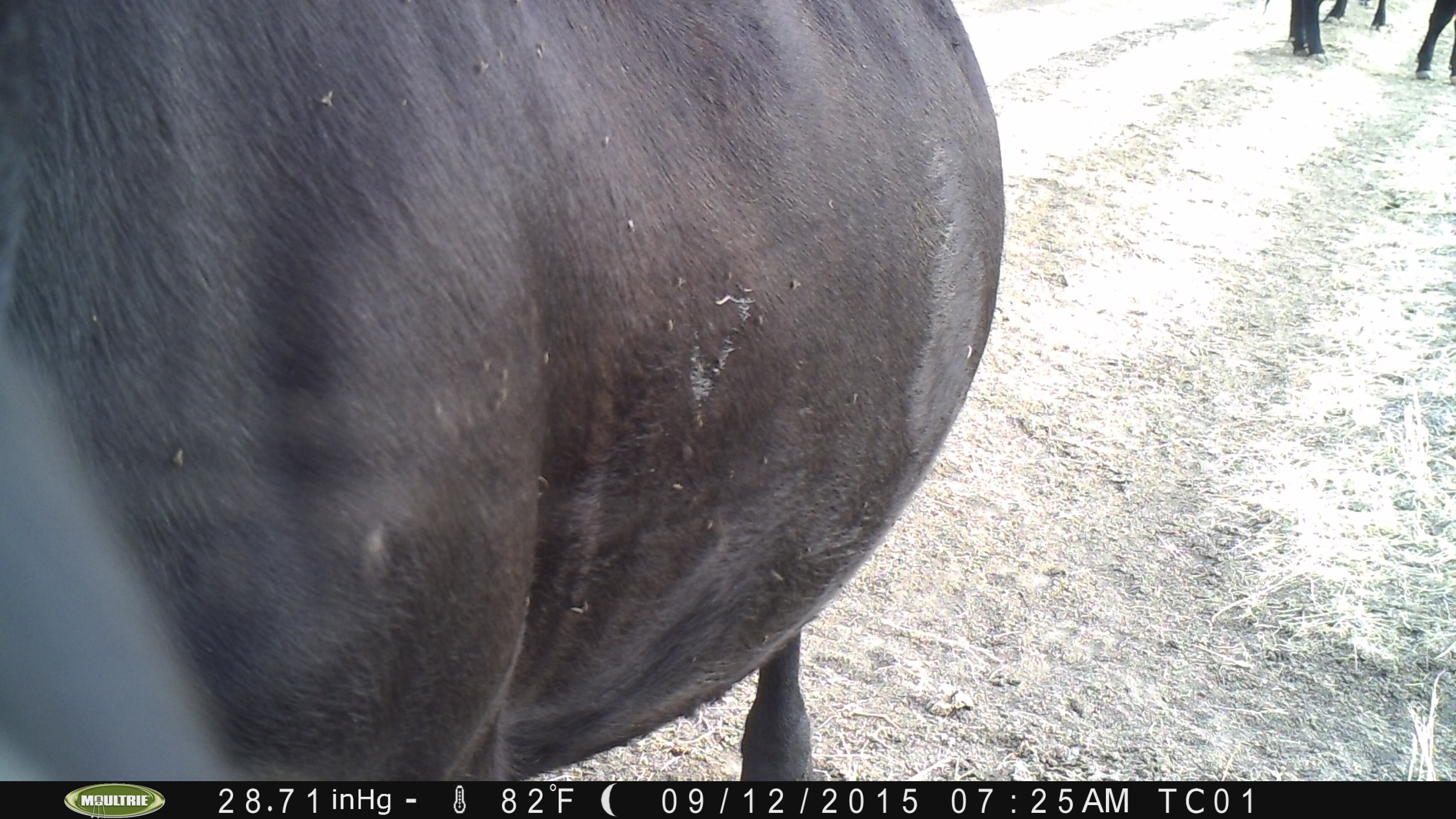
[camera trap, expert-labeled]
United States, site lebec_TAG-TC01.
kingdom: Animalia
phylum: Chordata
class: Mammalia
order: Artiodactyla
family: Bovidae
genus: Bos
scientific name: Bos taurus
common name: domestic cow